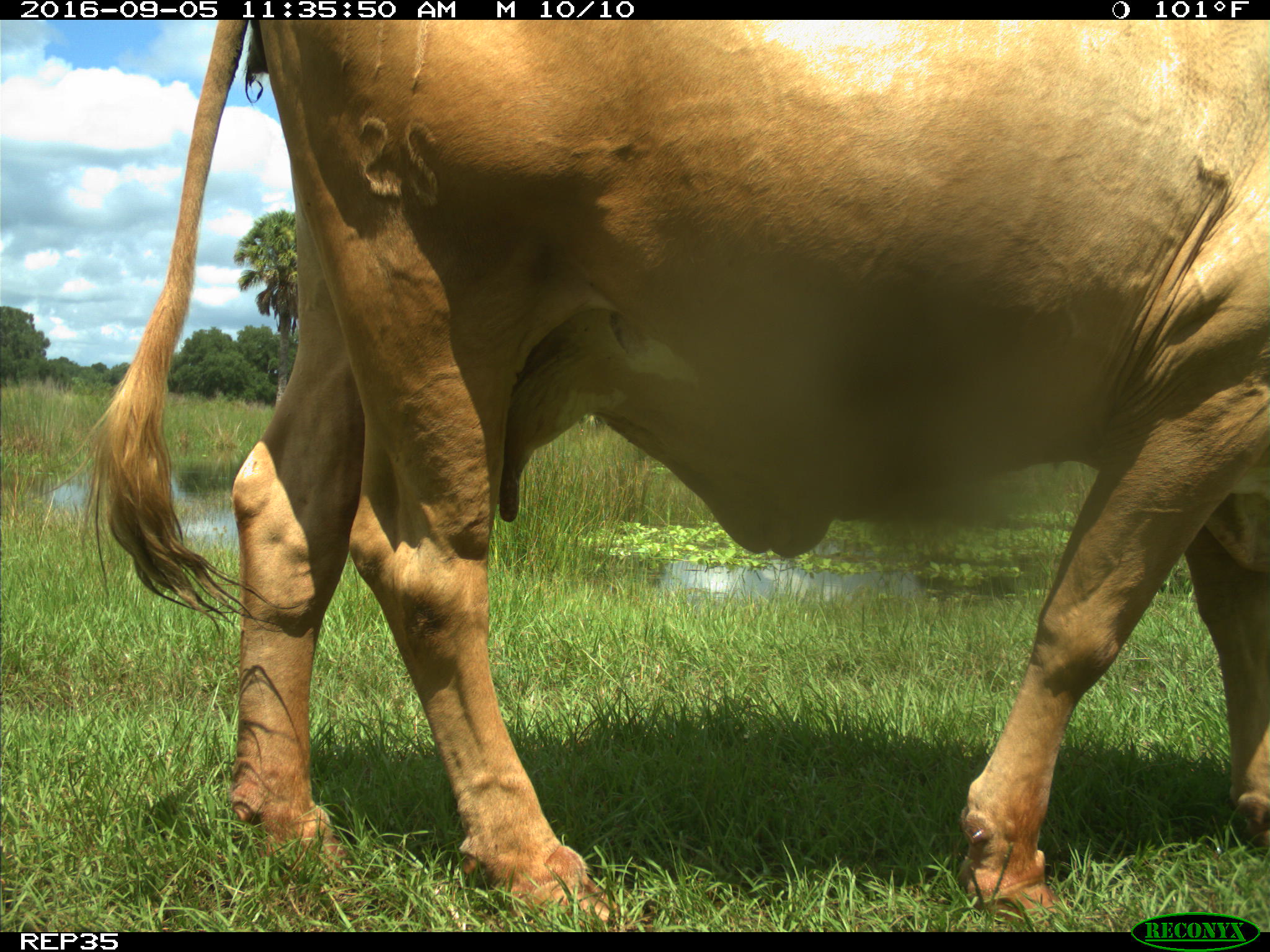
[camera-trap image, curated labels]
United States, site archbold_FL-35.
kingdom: Animalia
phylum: Chordata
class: Mammalia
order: Artiodactyla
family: Bovidae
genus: Bos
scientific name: Bos taurus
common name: domestic cow